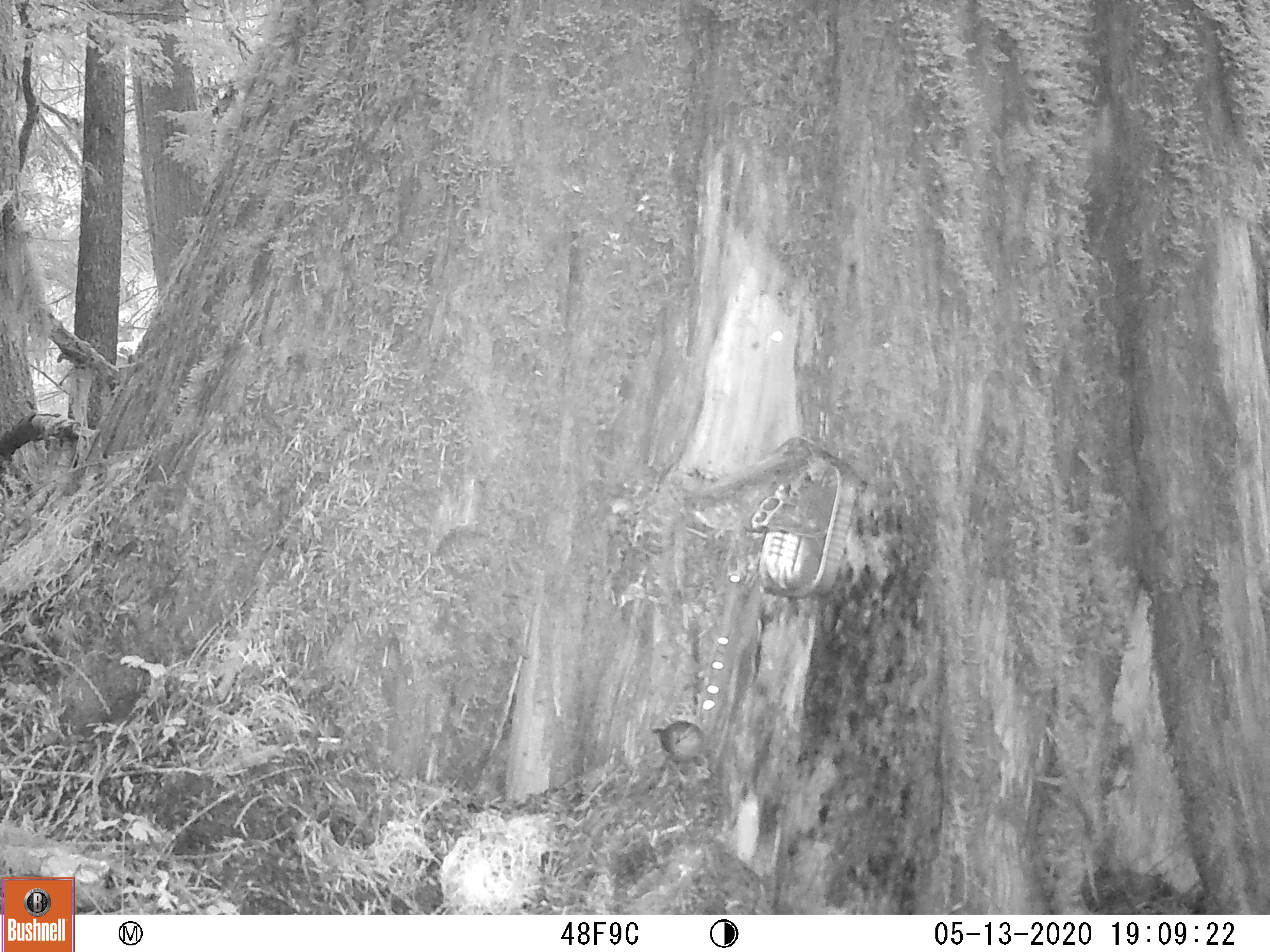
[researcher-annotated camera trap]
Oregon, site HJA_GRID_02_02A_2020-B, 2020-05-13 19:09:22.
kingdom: Animalia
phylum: Chordata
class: Aves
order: Passeriformes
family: Troglodytidae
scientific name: Troglodytidae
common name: wrens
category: troglodytidae family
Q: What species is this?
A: Troglodytidae family (wrens) (Troglodytidae).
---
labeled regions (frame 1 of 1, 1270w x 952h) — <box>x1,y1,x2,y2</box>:
troglodytidae family: <box>650,717,708,770</box>